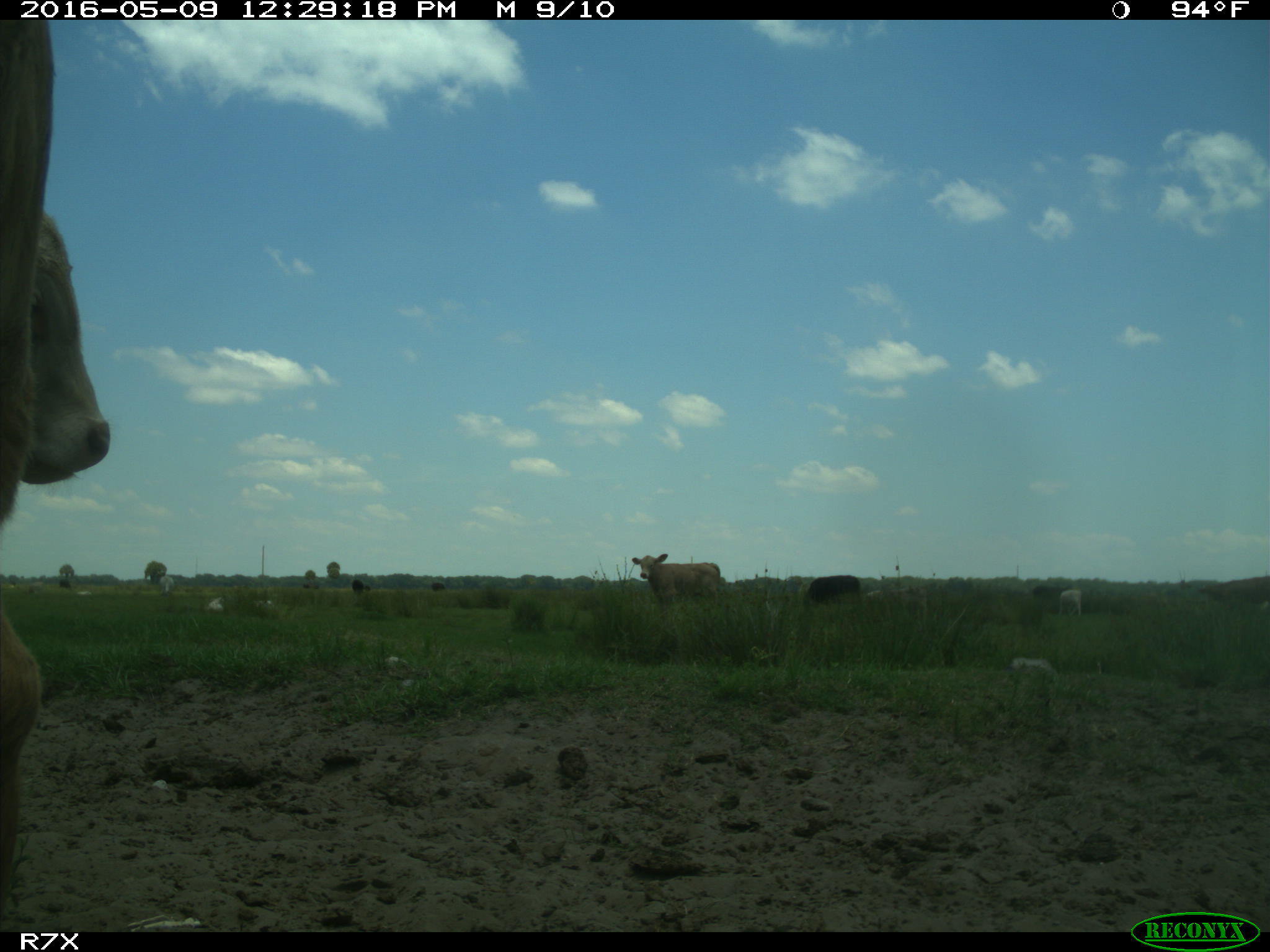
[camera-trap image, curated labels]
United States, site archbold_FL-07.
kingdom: Animalia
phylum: Chordata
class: Mammalia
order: Artiodactyla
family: Bovidae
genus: Bos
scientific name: Bos taurus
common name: domestic cow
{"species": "Bos taurus (domestic cow)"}